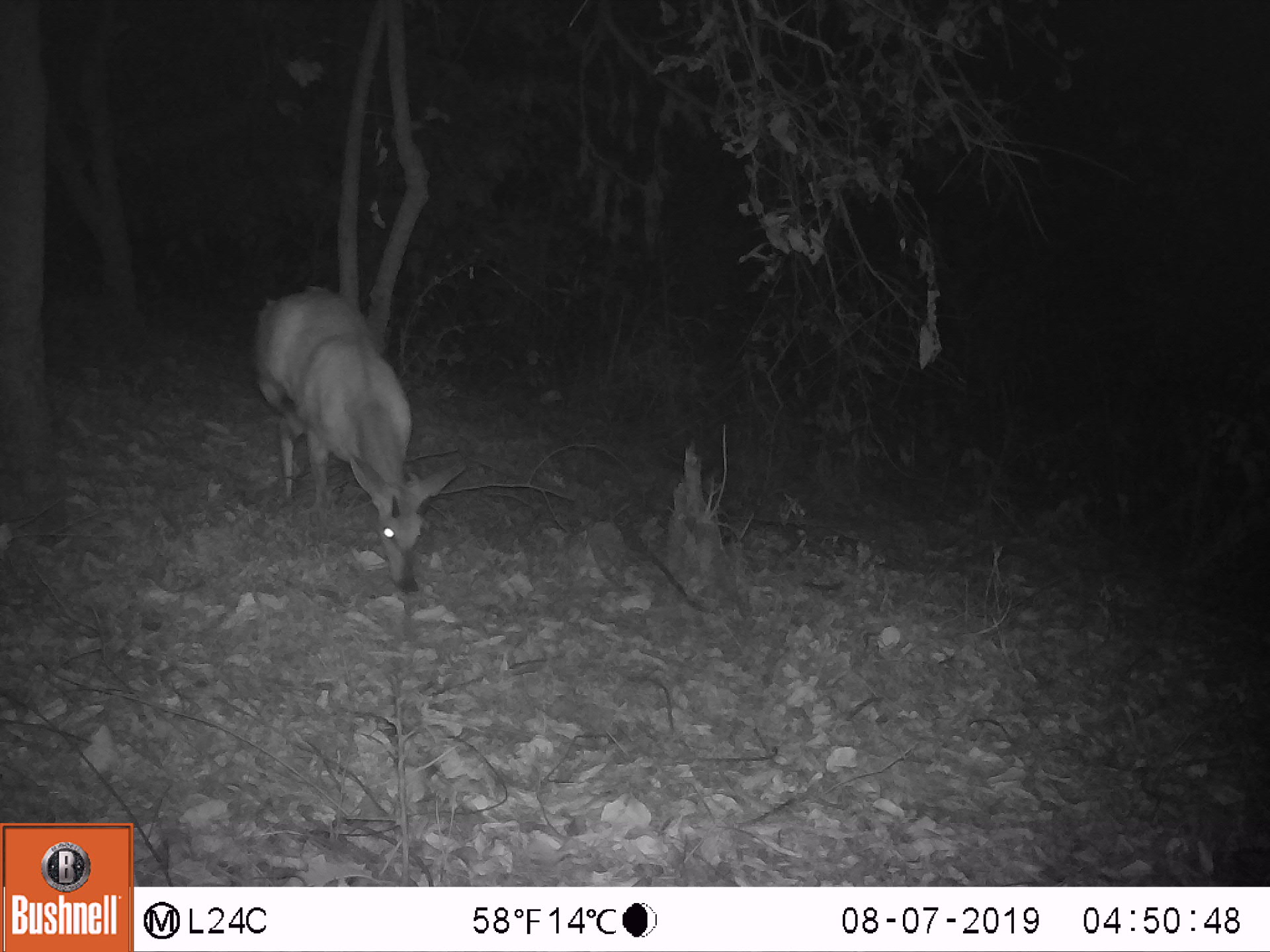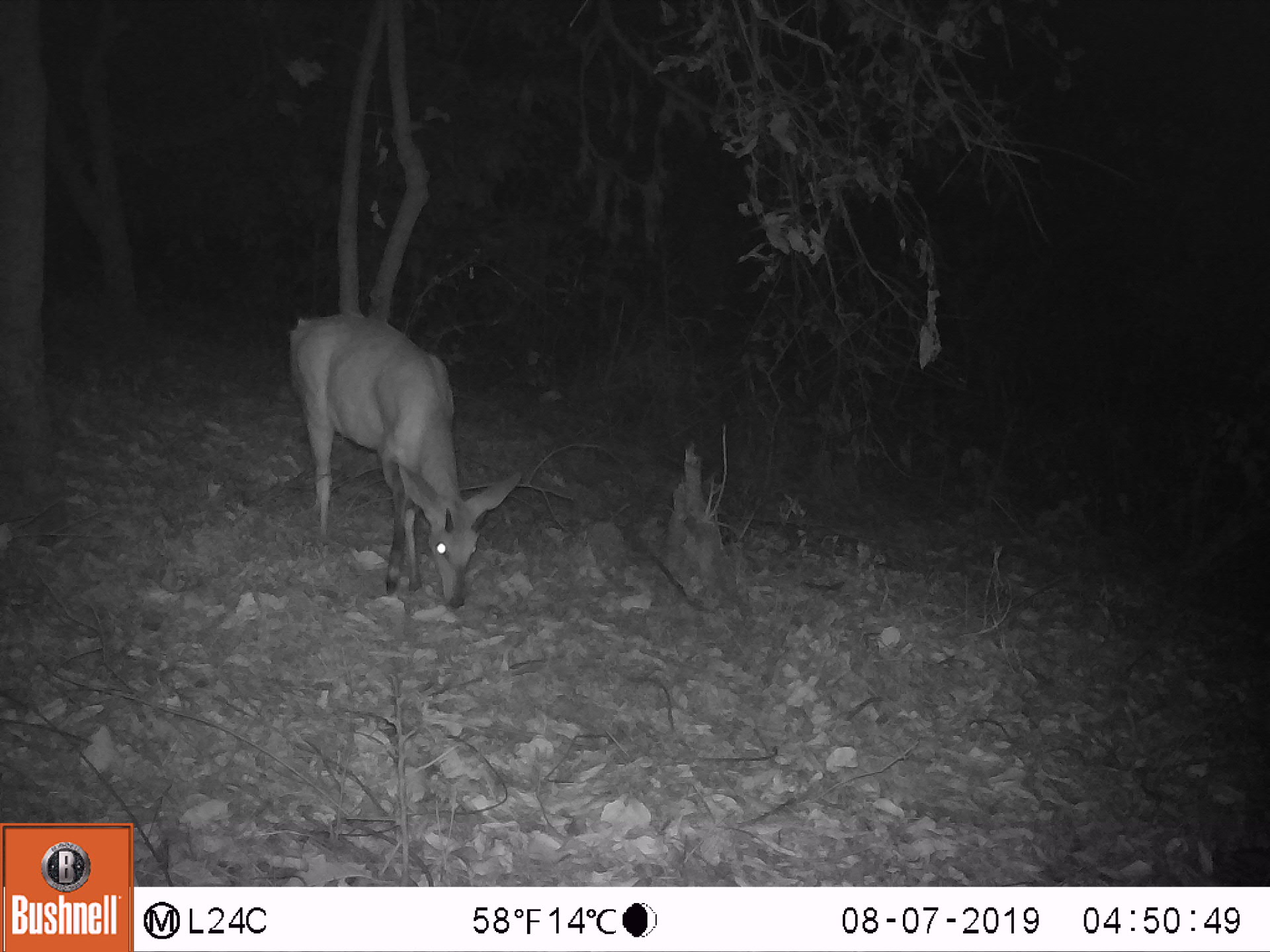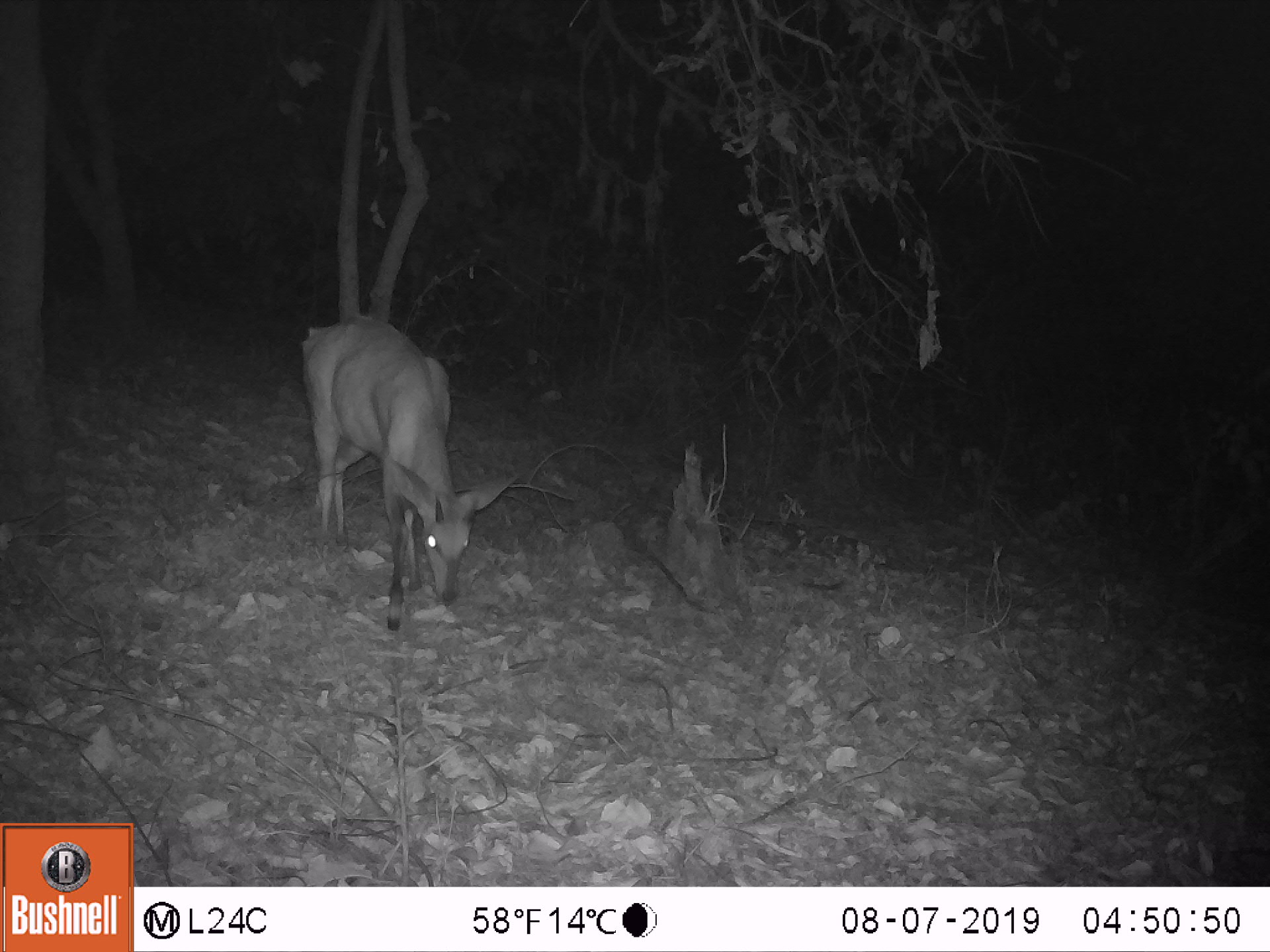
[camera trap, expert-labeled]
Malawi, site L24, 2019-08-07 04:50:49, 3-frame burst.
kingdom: Animalia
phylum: Chordata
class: Mammalia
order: Artiodactyla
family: Bovidae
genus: Tragelaphus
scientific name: Tragelaphus sylvaticus sylvaticus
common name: cape bushbuck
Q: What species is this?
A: Cape bushbuck (Tragelaphus sylvaticus sylvaticus).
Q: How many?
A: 1.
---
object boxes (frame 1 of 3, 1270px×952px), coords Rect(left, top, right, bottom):
cape bushbuck: Rect(250, 287, 470, 594)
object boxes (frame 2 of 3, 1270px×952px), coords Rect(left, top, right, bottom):
cape bushbuck: Rect(282, 309, 529, 608)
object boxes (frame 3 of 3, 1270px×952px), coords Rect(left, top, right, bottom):
cape bushbuck: Rect(296, 318, 525, 627)